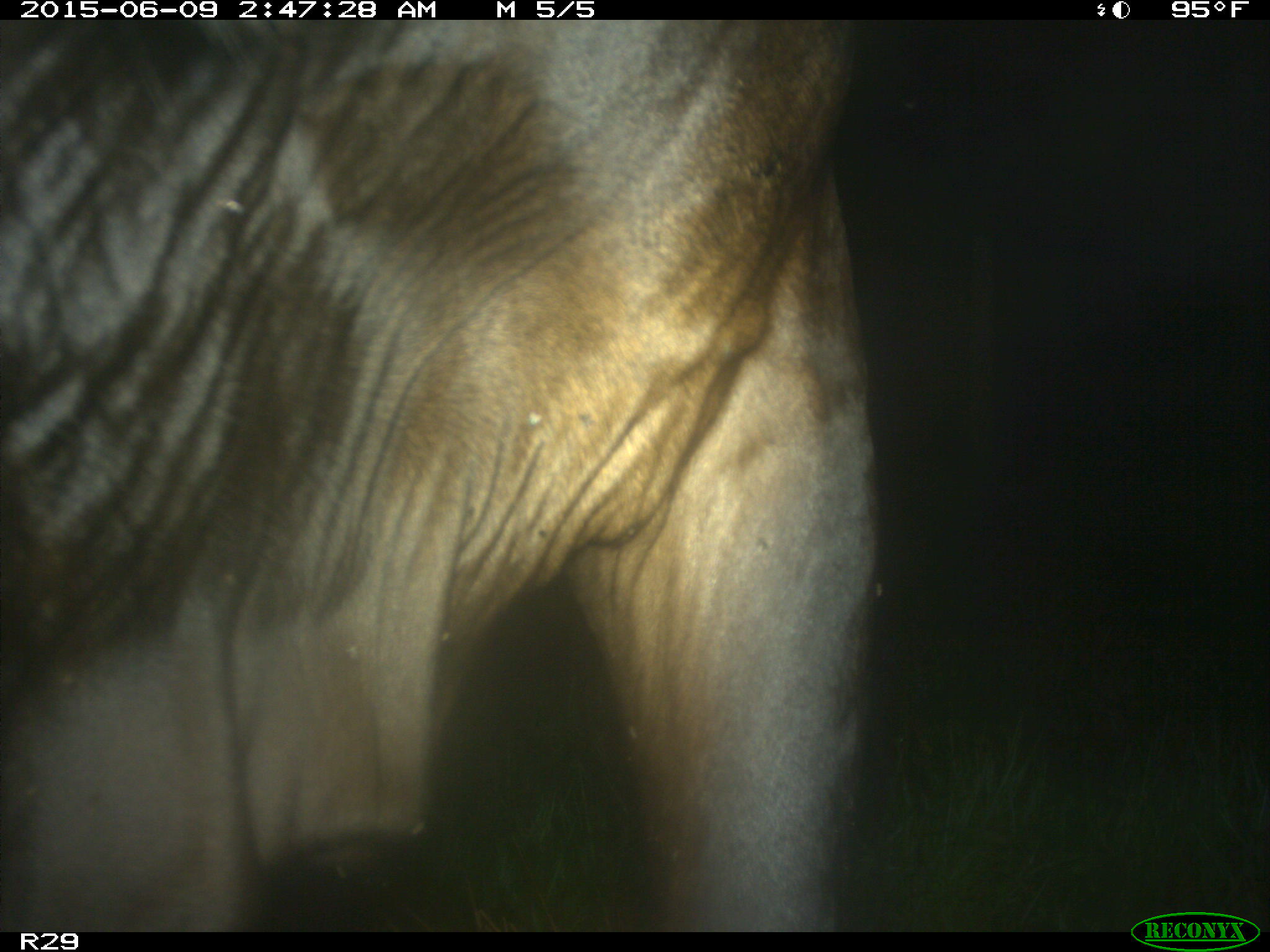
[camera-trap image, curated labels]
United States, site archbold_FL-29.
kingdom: Animalia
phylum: Chordata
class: Mammalia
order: Artiodactyla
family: Bovidae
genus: Bos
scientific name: Bos taurus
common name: domestic cow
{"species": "Bos taurus (domestic cow)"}